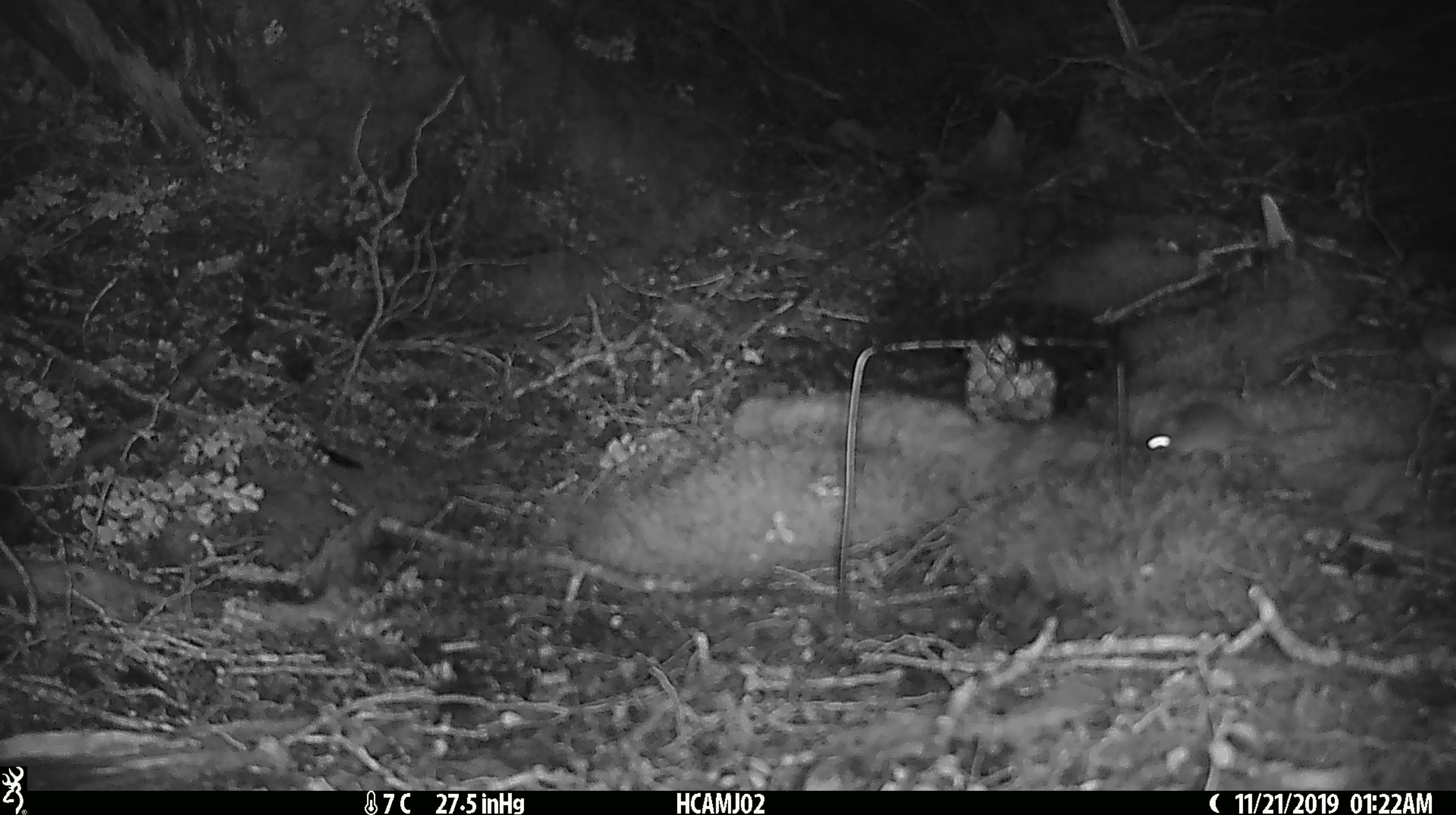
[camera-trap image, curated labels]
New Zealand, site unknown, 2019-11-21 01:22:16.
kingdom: Animalia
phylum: Chordata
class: Mammalia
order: Rodentia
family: Muridae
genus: Mus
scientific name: Mus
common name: mouse